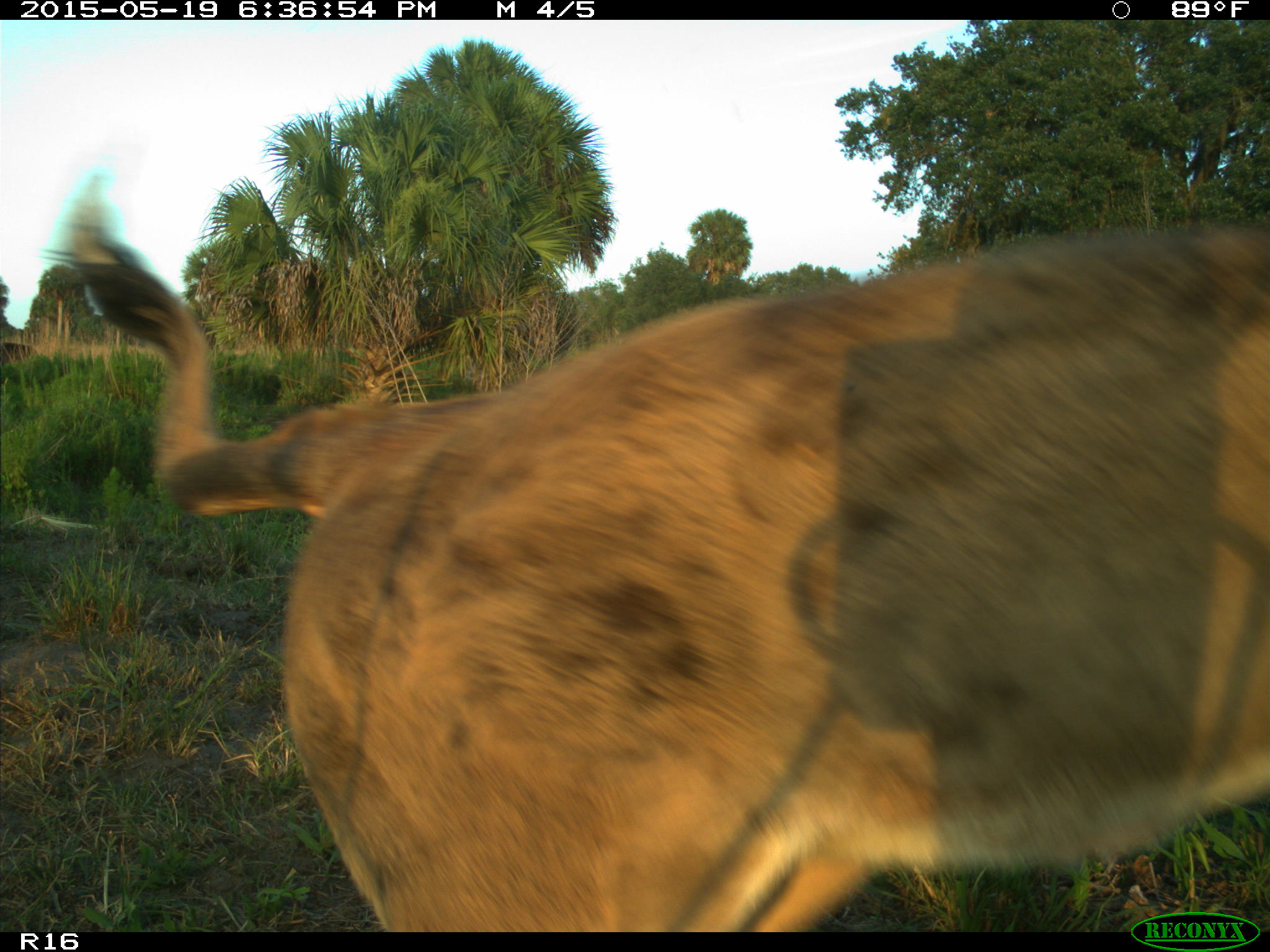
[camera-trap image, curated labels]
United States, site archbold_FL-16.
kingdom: Animalia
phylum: Chordata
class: Mammalia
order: Artiodactyla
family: Bovidae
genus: Bos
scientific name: Bos taurus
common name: domestic cow